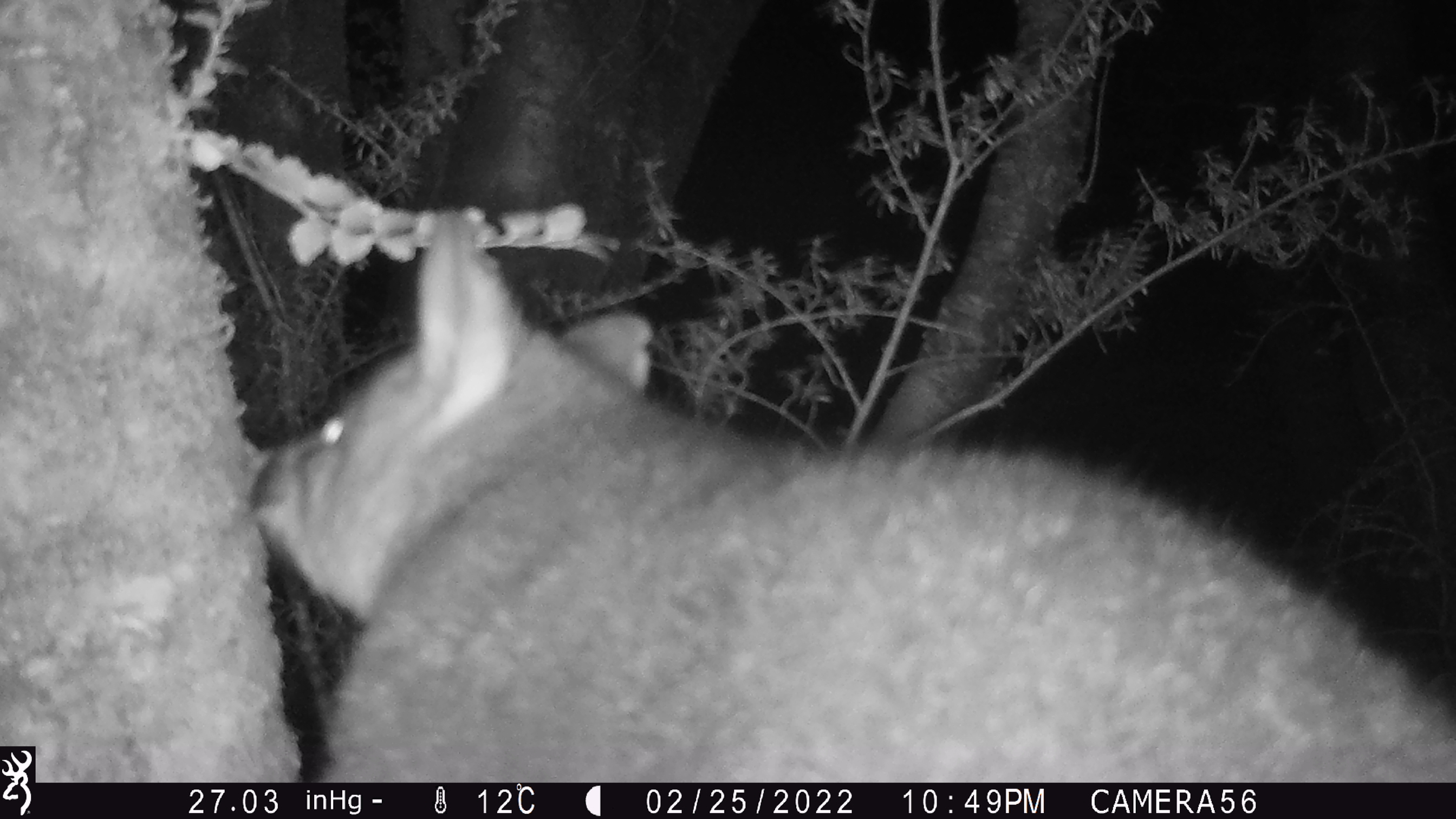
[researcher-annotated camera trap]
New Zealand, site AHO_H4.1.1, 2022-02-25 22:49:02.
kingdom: Animalia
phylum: Chordata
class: Mammalia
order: Diprotodontia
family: Phalangeridae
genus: Trichosurus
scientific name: Trichosurus vulpecula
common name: common brushtail possum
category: possum